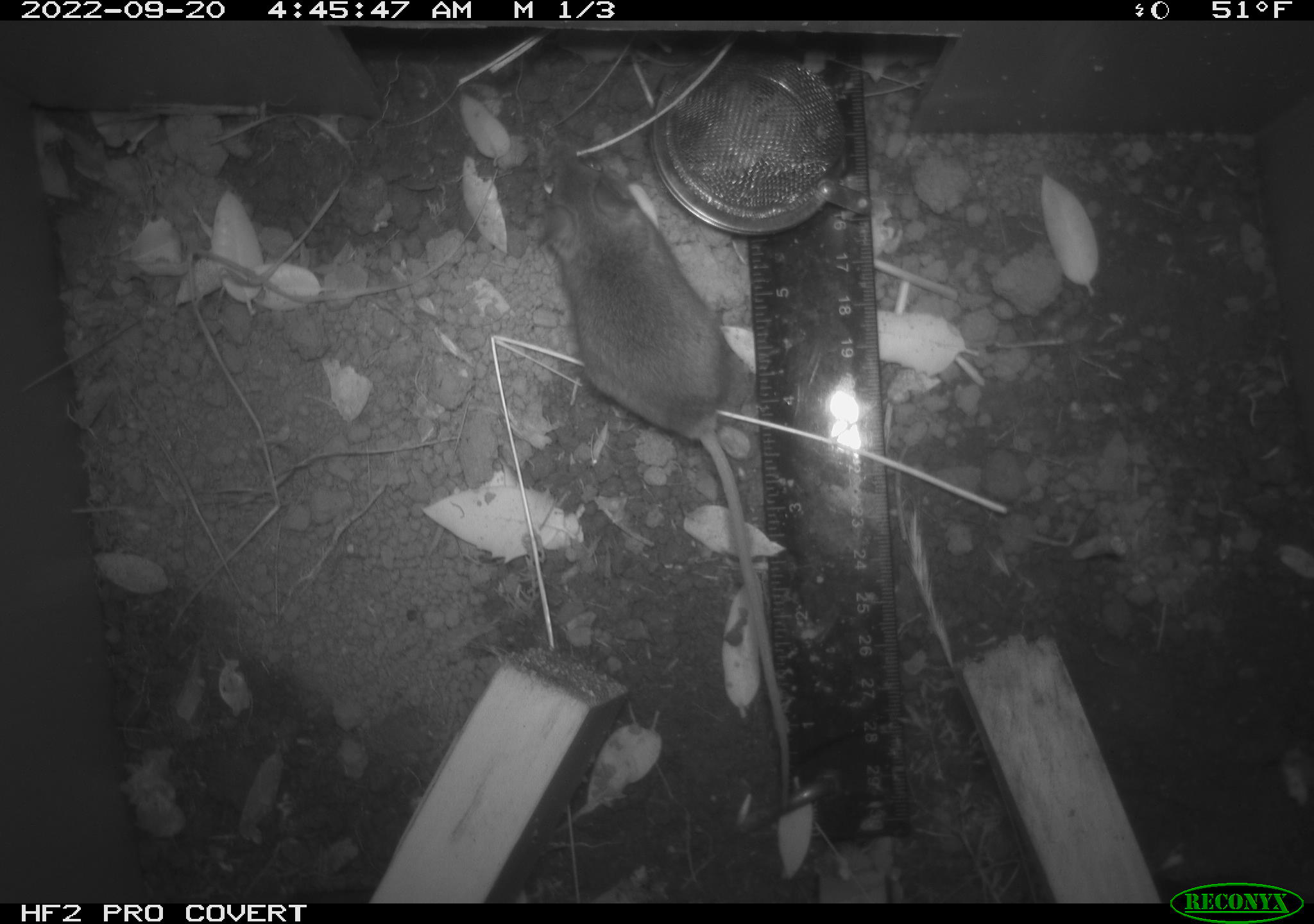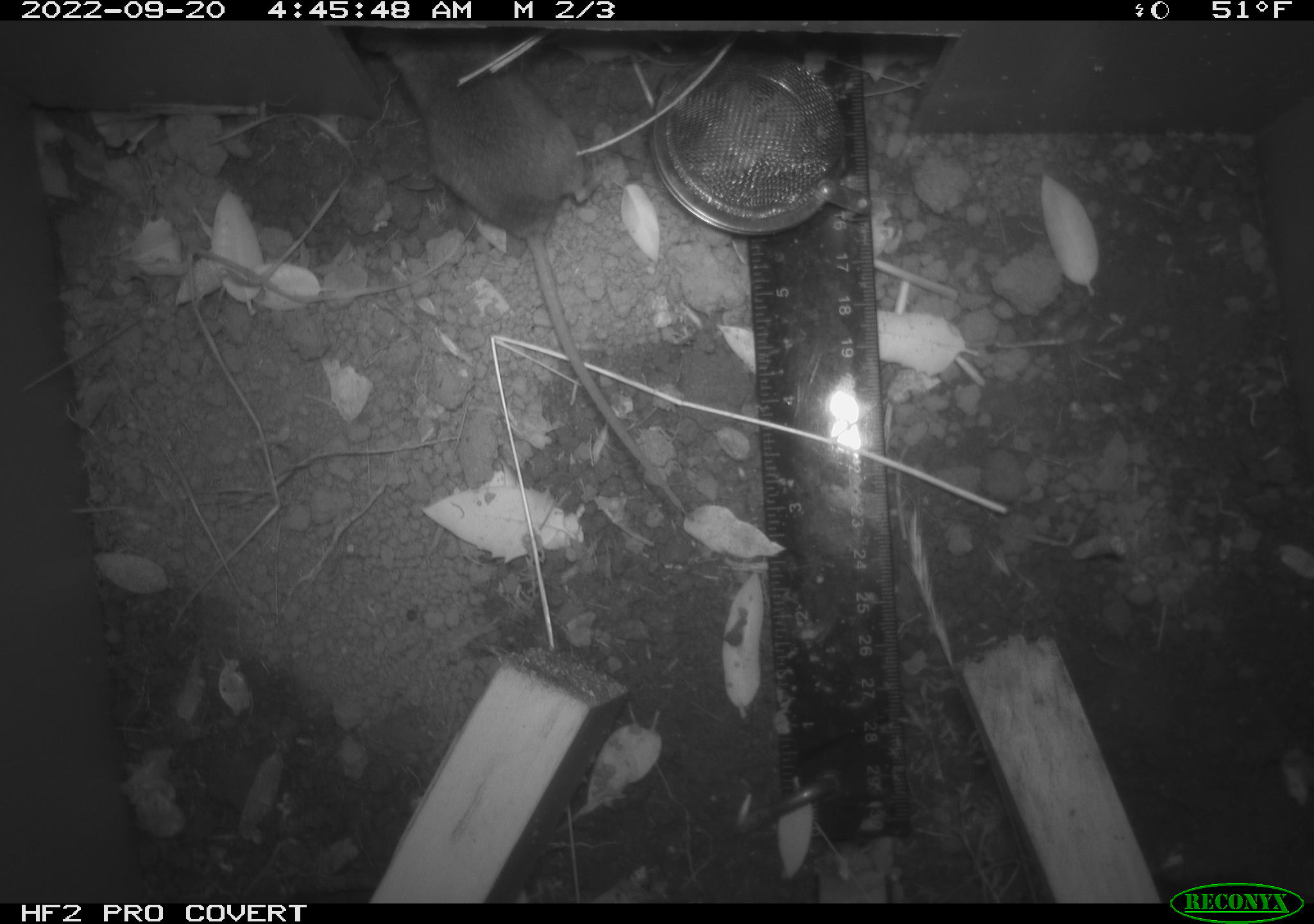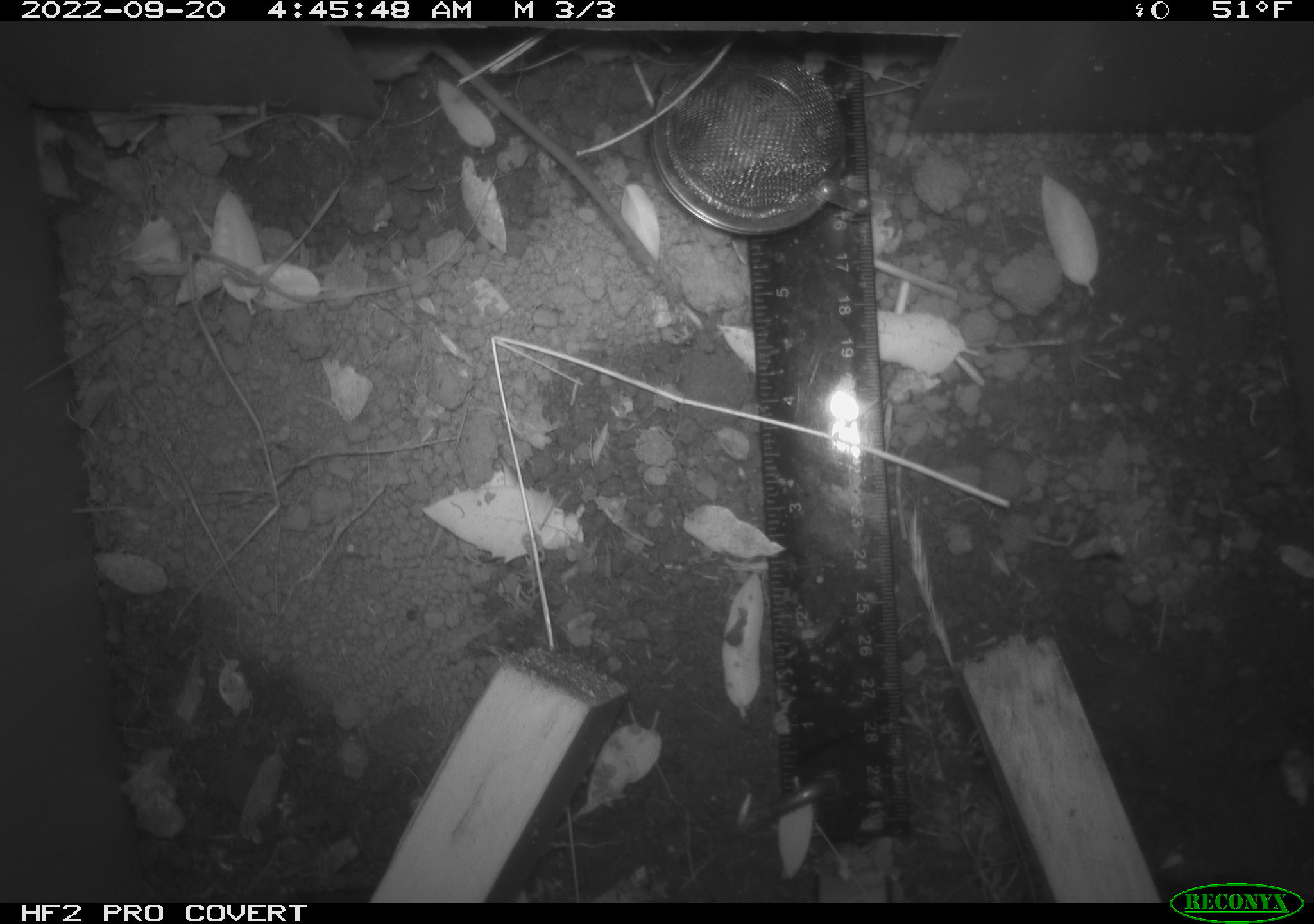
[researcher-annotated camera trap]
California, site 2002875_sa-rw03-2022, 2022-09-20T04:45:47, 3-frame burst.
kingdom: Animalia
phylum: Chordata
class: Mammalia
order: Rodentia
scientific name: Rodentia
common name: mouse species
Mouse species (Rodentia).